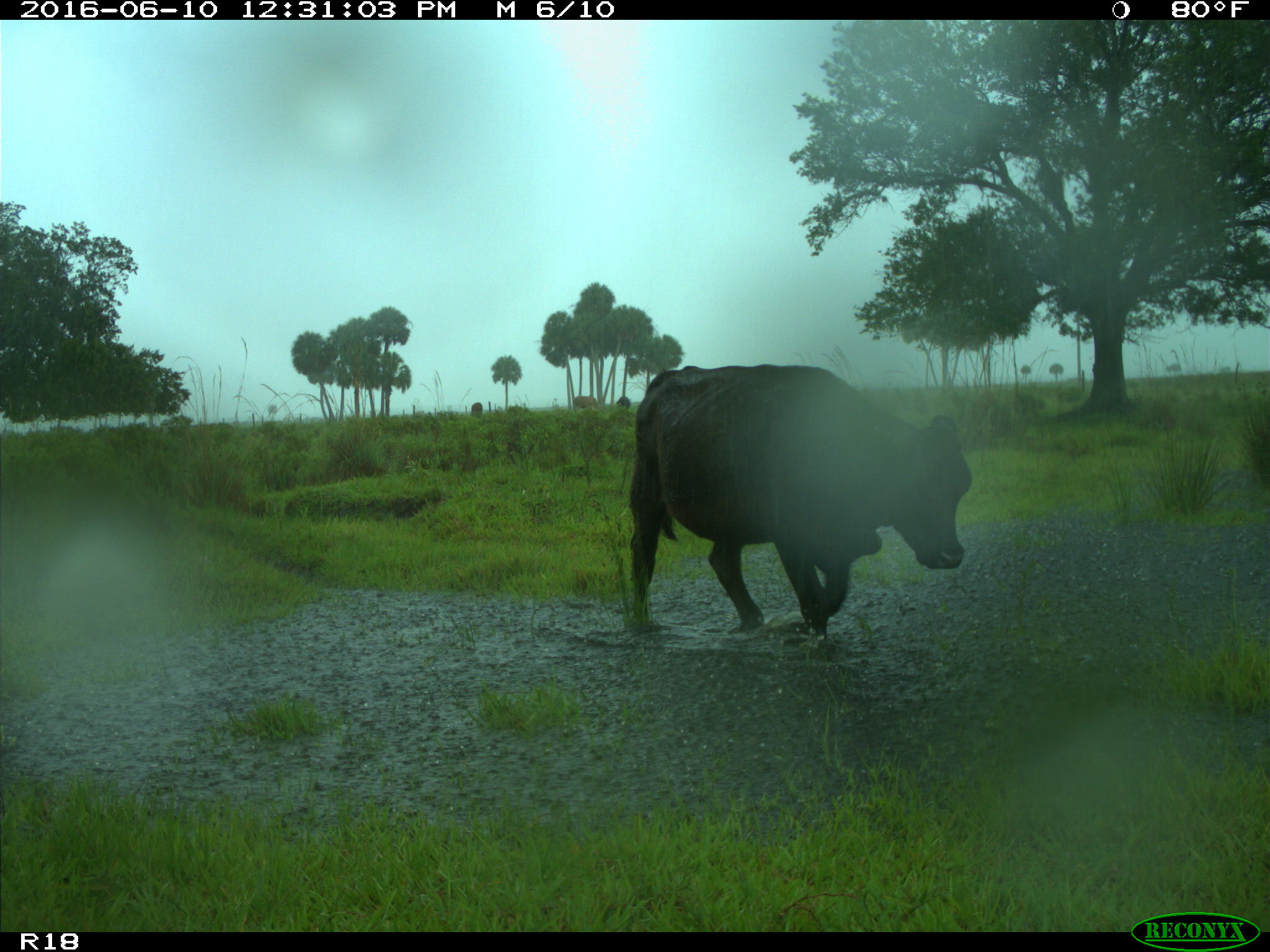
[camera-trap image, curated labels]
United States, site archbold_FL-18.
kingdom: Animalia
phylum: Chordata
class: Mammalia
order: Artiodactyla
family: Bovidae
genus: Bos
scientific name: Bos taurus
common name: domestic cow